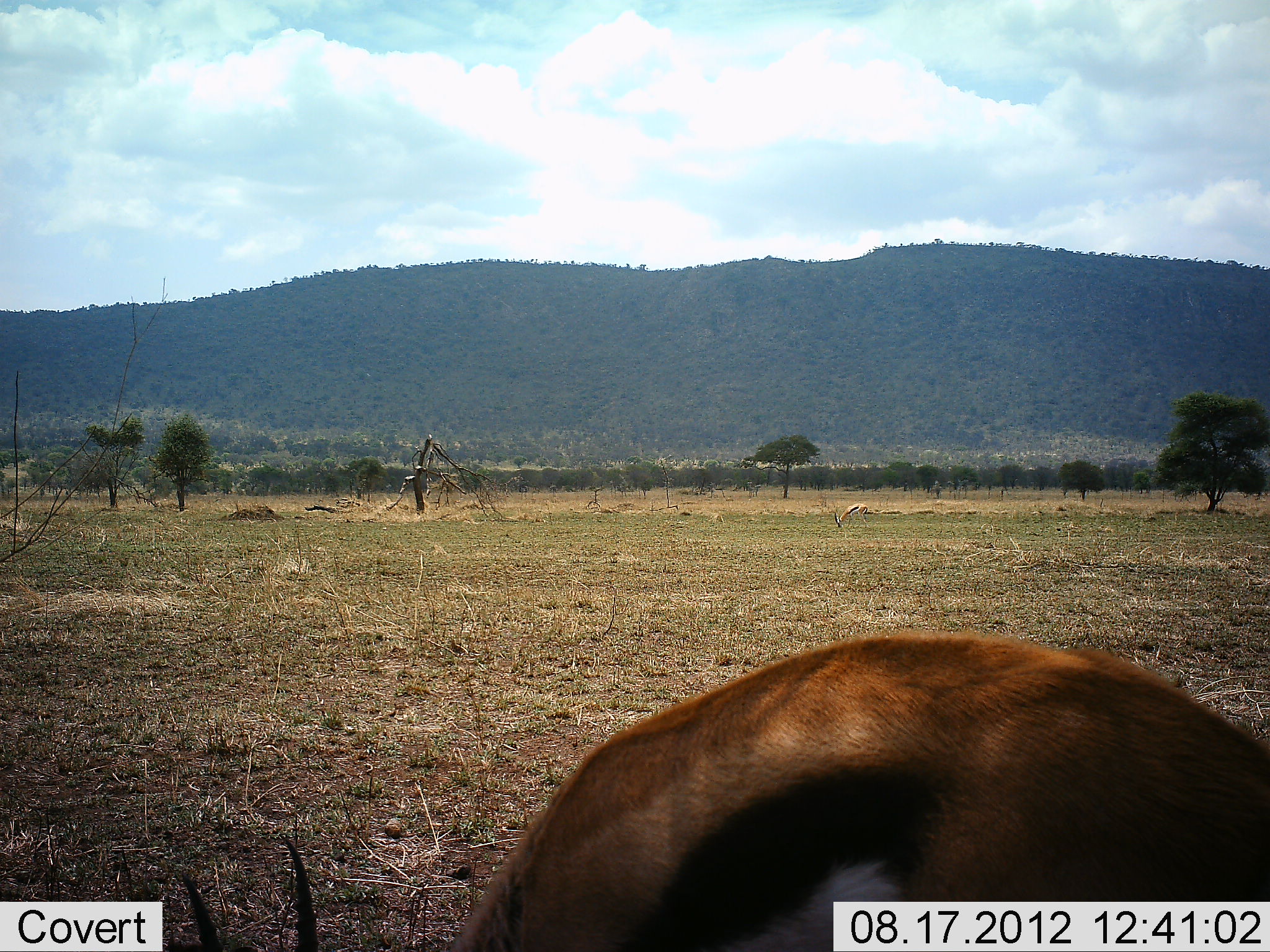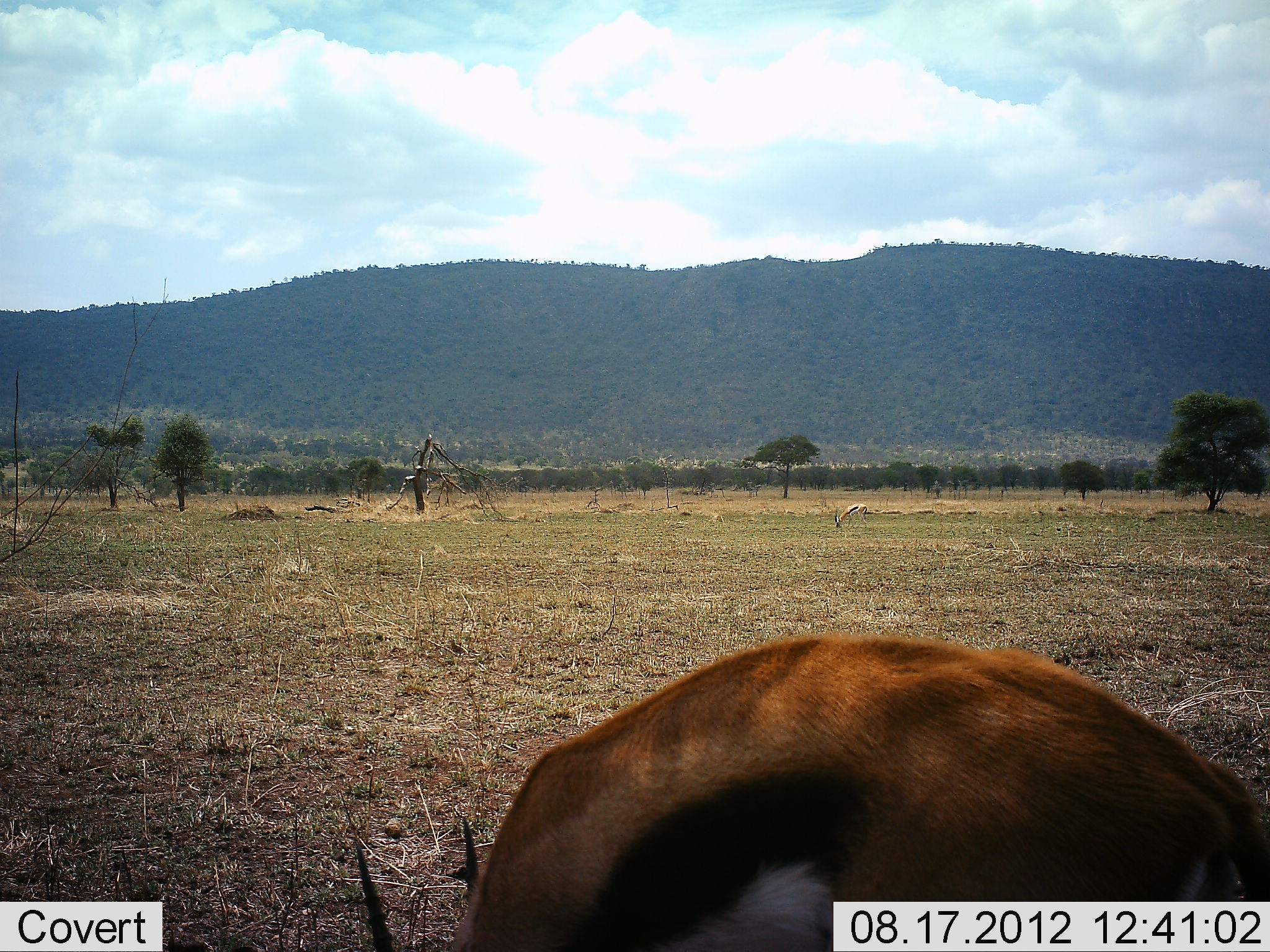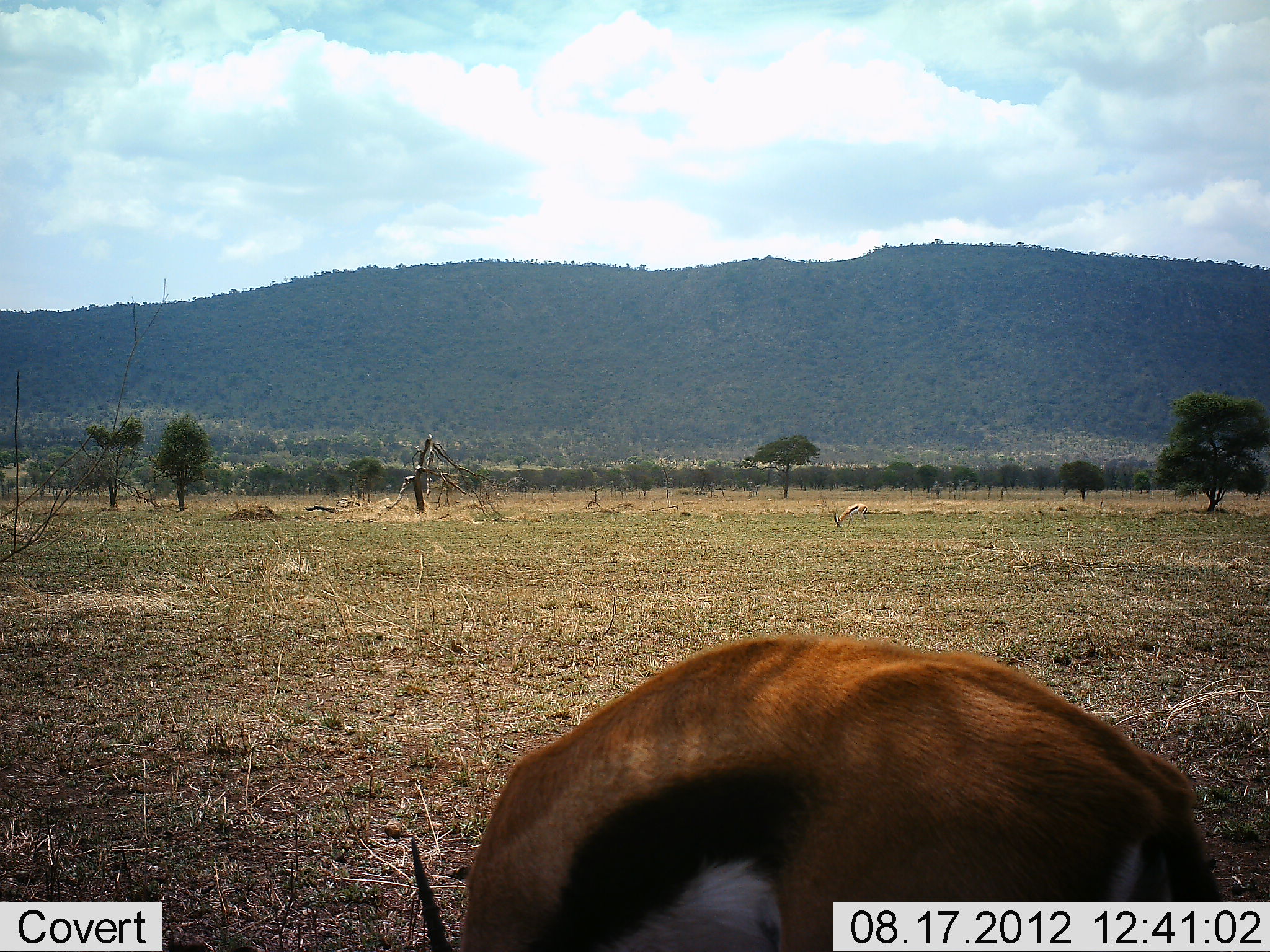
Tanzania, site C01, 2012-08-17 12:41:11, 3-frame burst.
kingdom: Animalia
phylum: Chordata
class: Mammalia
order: Artiodactyla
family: Bovidae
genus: Eudorcas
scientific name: Eudorcas thomsonii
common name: thomson's gazelle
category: gazellethomsons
Gazellethomsons (thomson's gazelle) (Eudorcas thomsonii), count 1. Behavior (volunteer vote fractions): standing 30%, resting 0%, moving 0%, interacting 0%. Young present (vote fraction): 0%. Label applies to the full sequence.